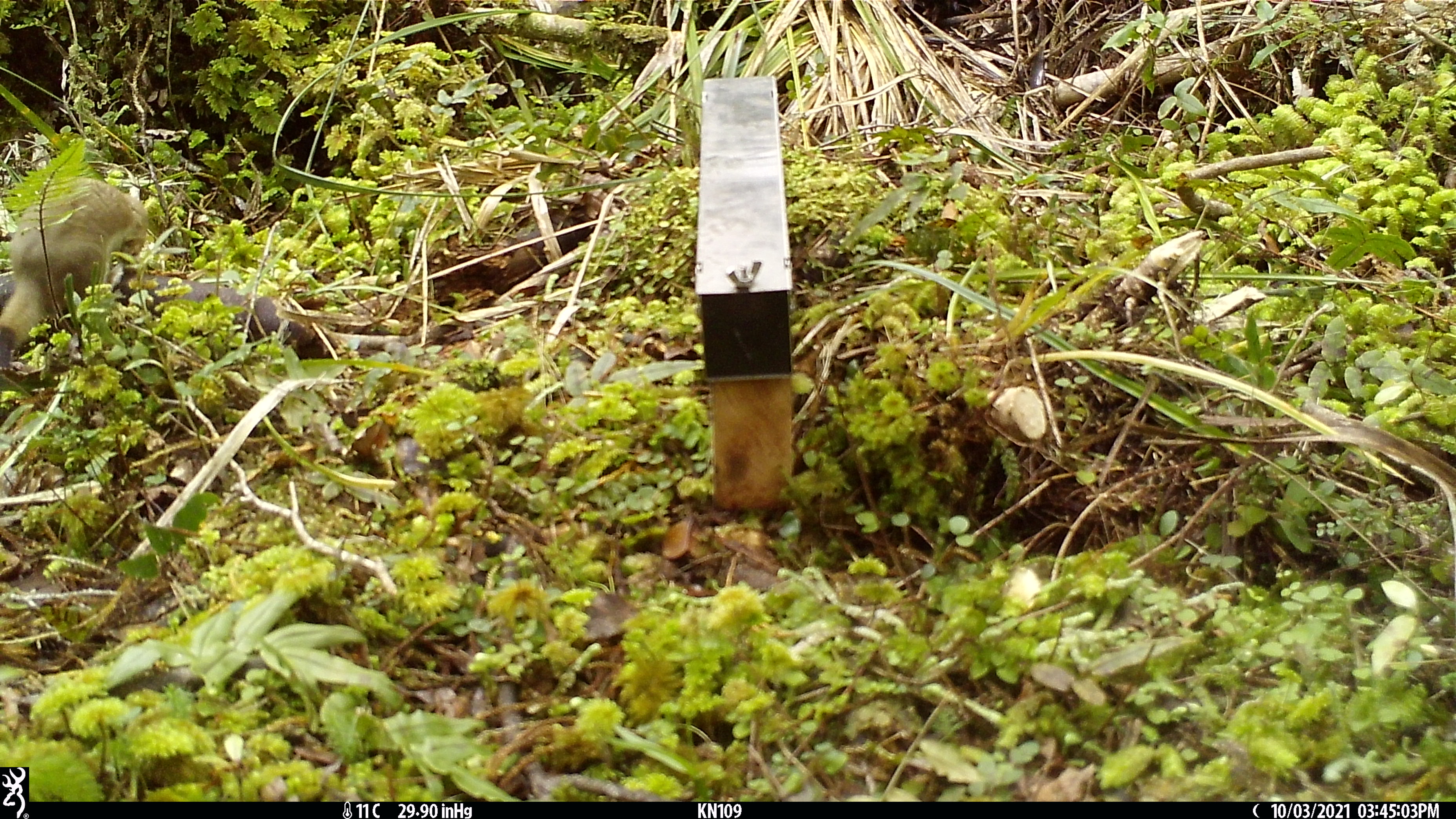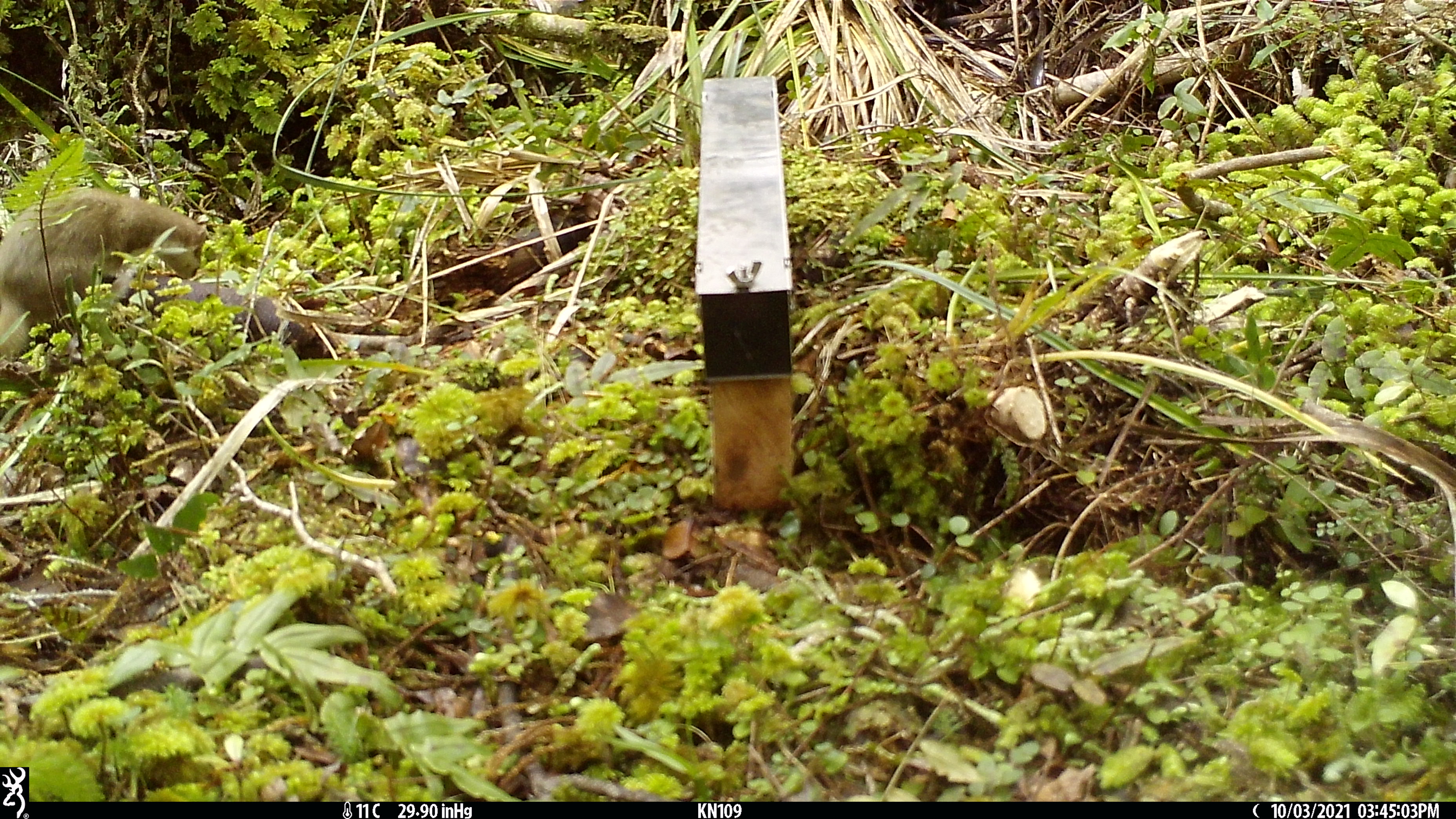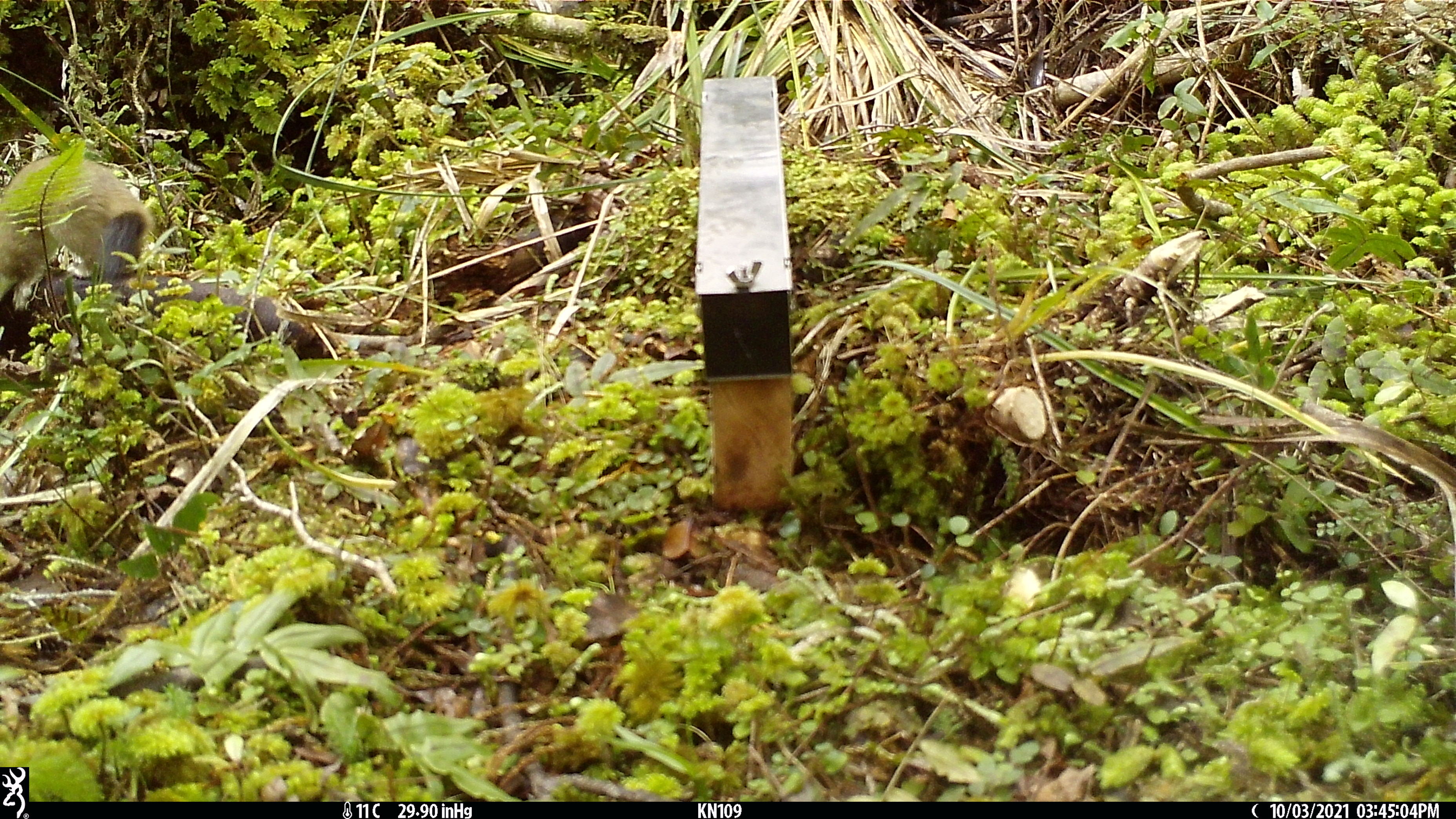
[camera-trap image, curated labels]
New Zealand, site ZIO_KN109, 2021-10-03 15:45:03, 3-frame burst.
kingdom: Animalia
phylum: Chordata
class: Mammalia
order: Carnivora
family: Mustelidae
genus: Mustela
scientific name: Mustela erminea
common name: stoat